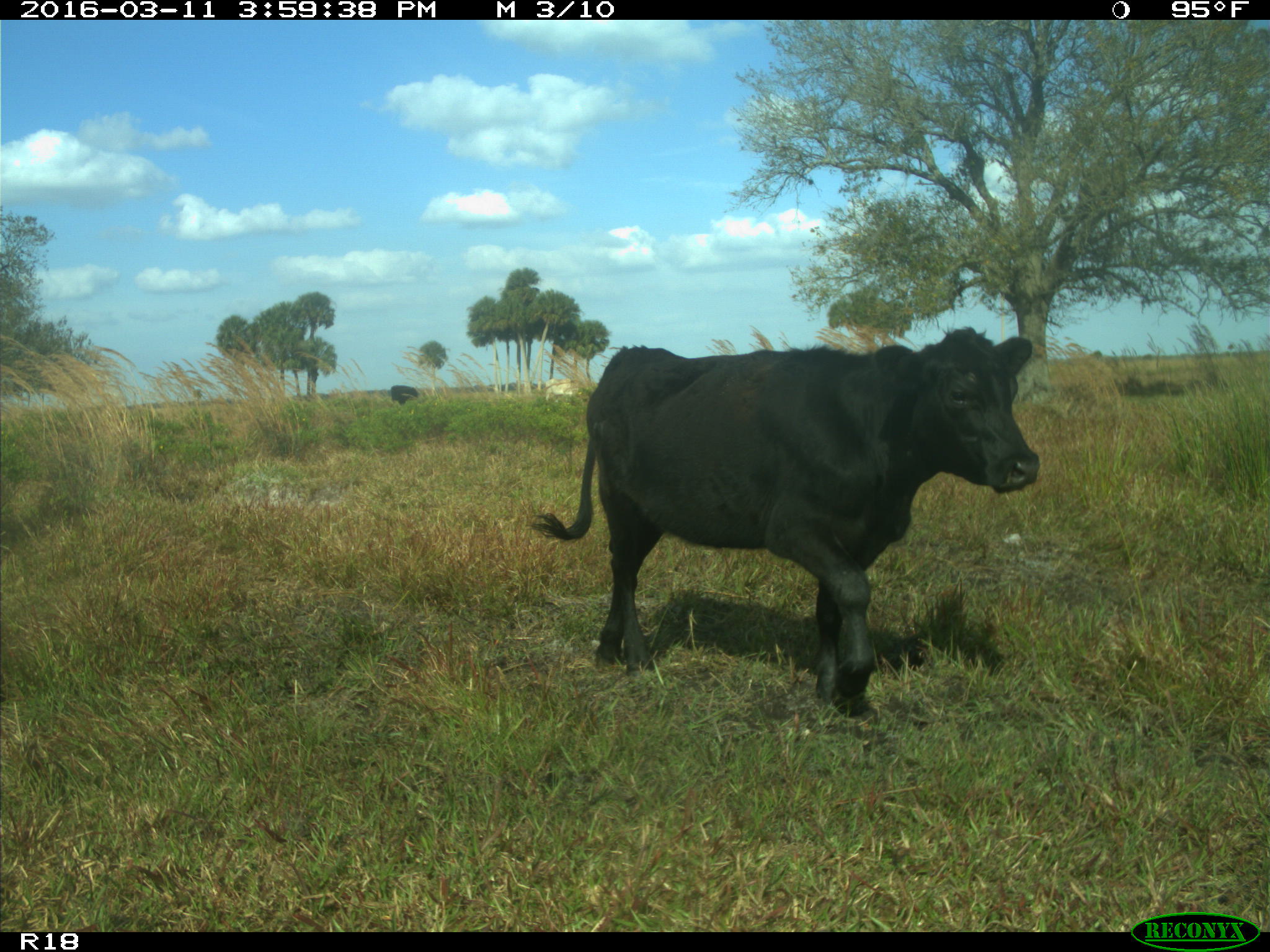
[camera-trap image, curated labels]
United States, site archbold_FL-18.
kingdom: Animalia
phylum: Chordata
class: Mammalia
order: Artiodactyla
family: Bovidae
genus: Bos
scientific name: Bos taurus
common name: domestic cow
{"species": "Bos taurus (domestic cow)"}